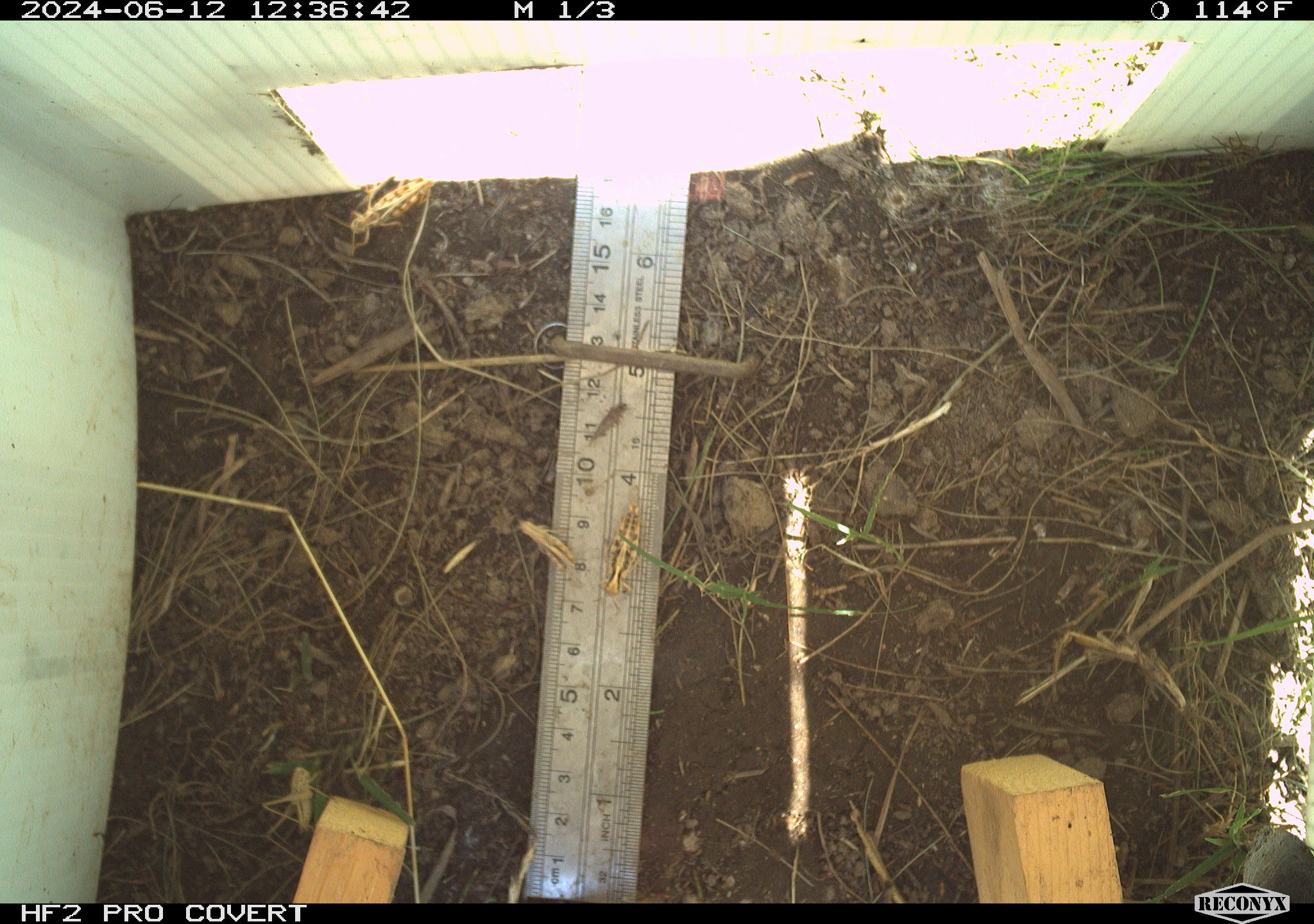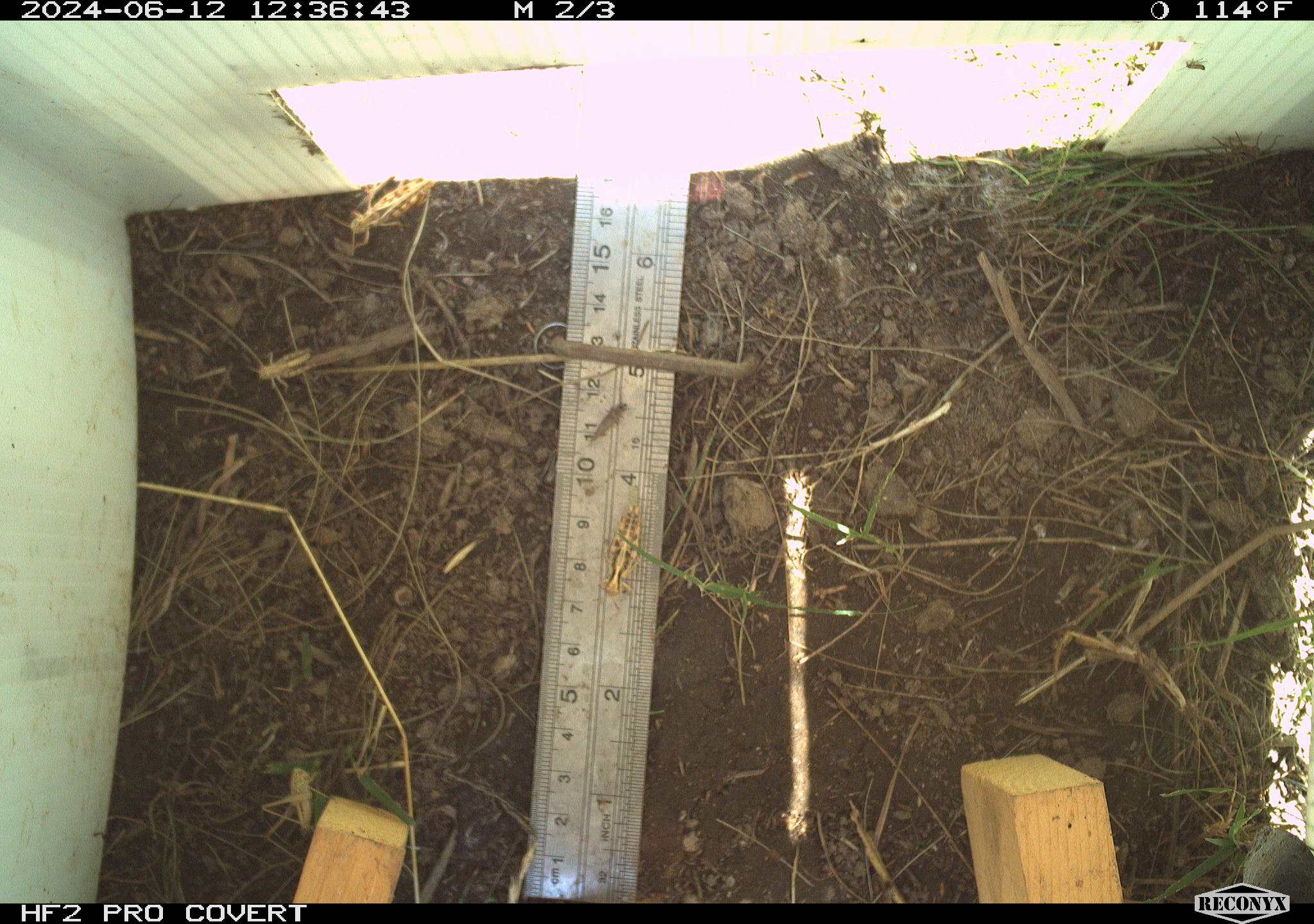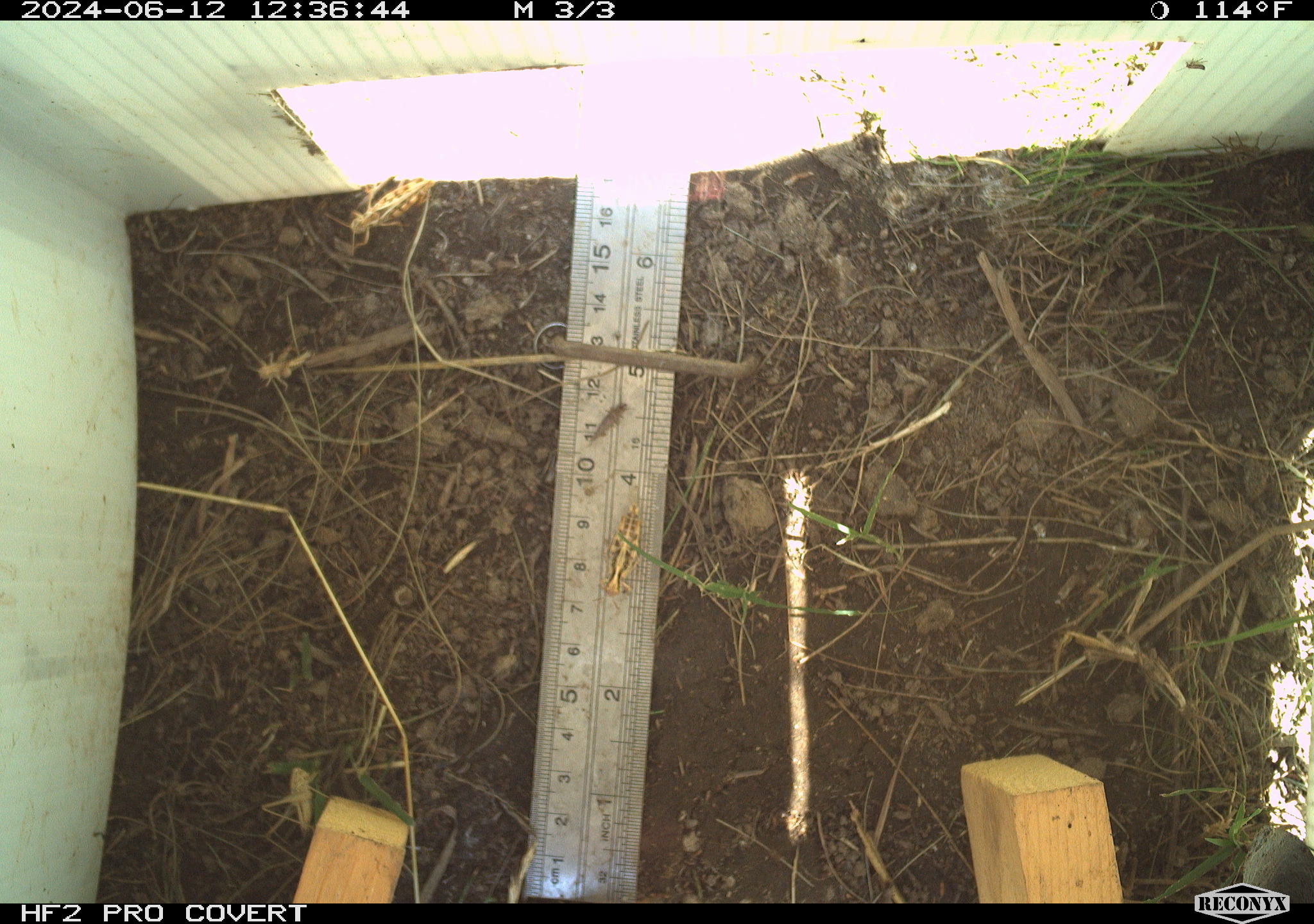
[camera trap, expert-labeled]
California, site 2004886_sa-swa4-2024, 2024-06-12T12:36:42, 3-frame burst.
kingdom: Animalia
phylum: Arthropoda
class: Insecta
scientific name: Insecta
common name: insect